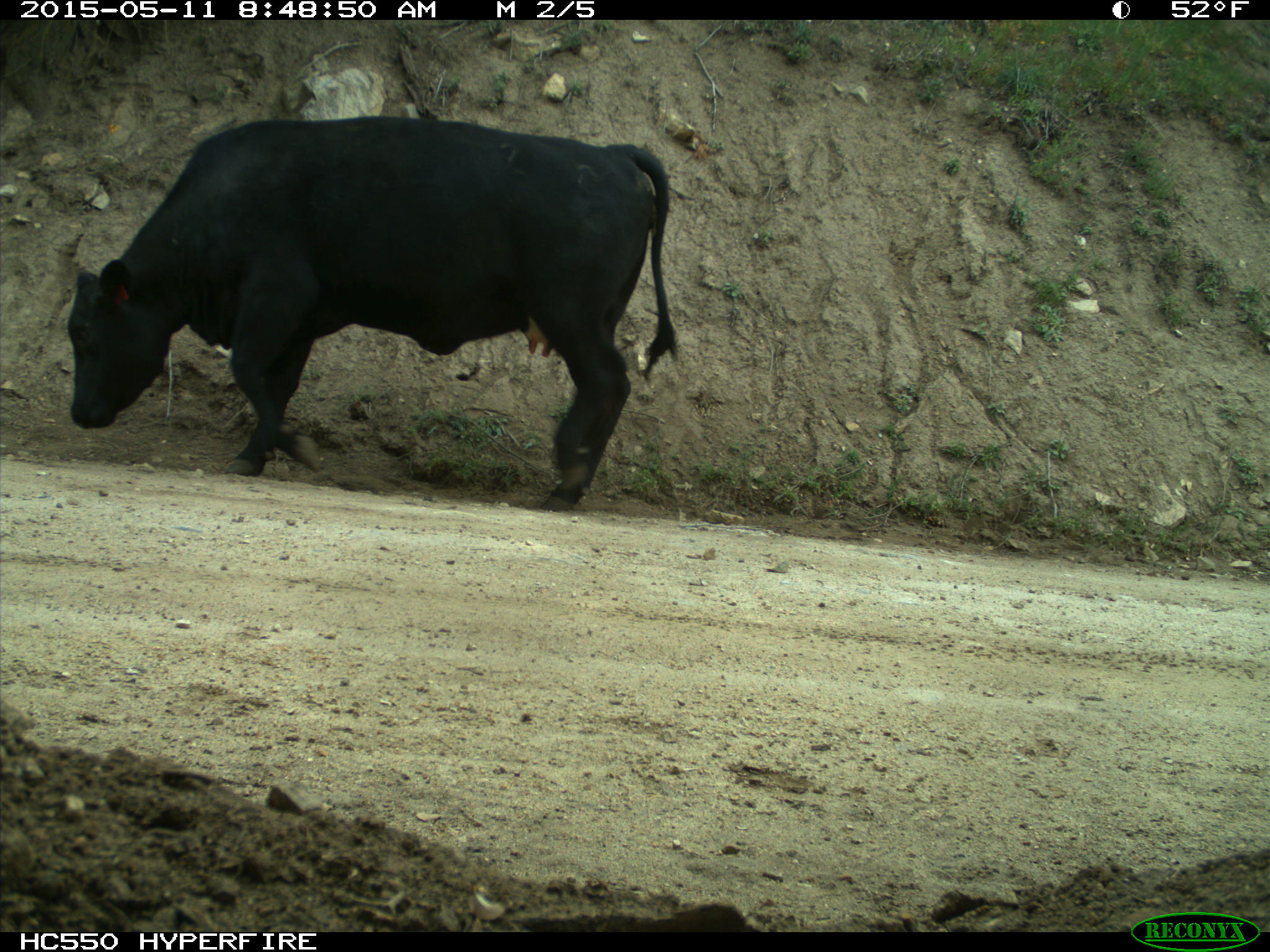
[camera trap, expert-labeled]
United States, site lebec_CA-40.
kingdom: Animalia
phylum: Chordata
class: Mammalia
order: Artiodactyla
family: Bovidae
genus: Bos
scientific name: Bos taurus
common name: domestic cow